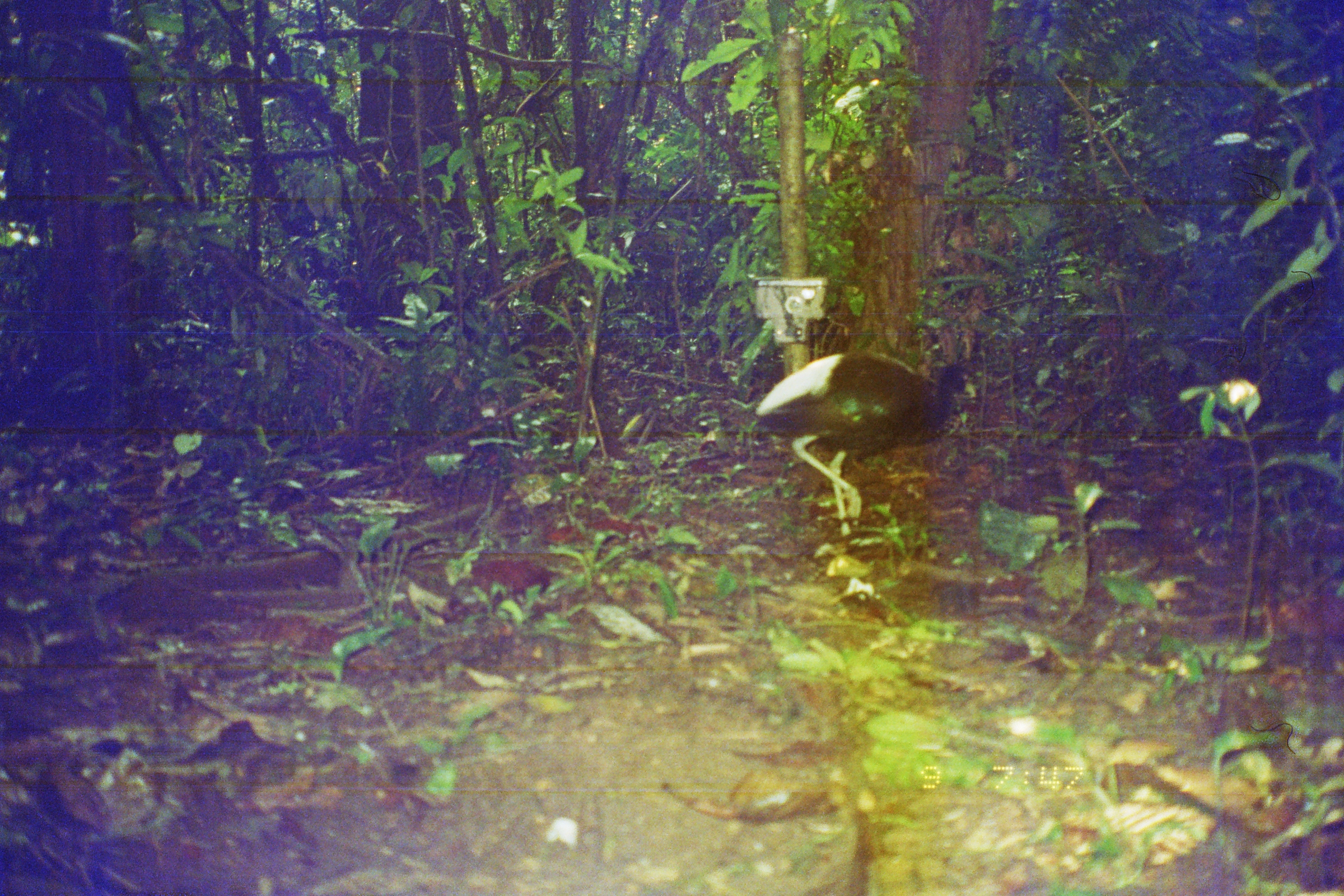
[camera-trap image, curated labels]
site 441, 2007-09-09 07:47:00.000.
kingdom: Animalia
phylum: Chordata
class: Aves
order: Gruiformes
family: Psophiidae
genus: Psophia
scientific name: Psophia leucoptera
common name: pale-winged trumpeter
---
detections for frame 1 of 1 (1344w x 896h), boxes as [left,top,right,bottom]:
psophia leucoptera: [755,351,979,535]